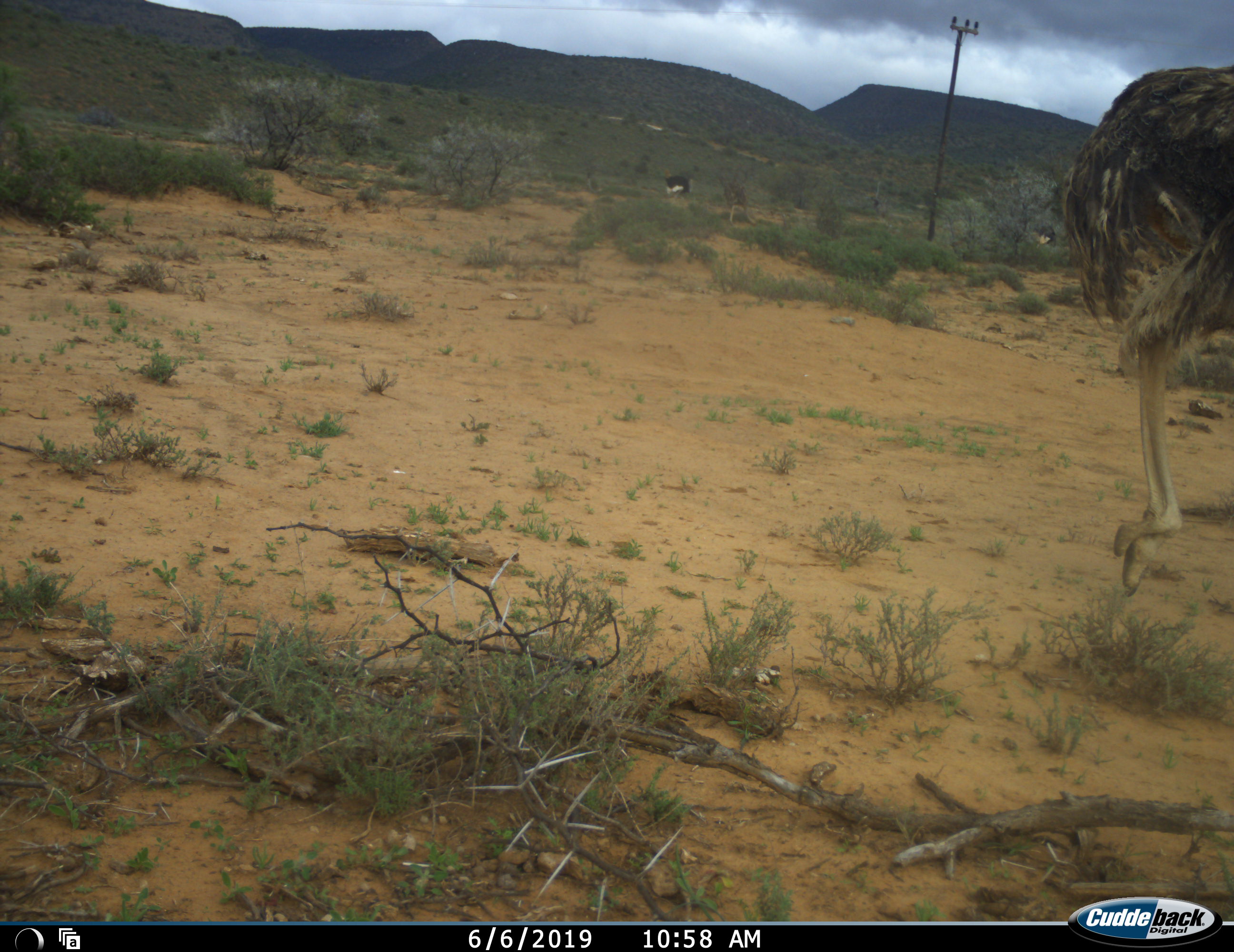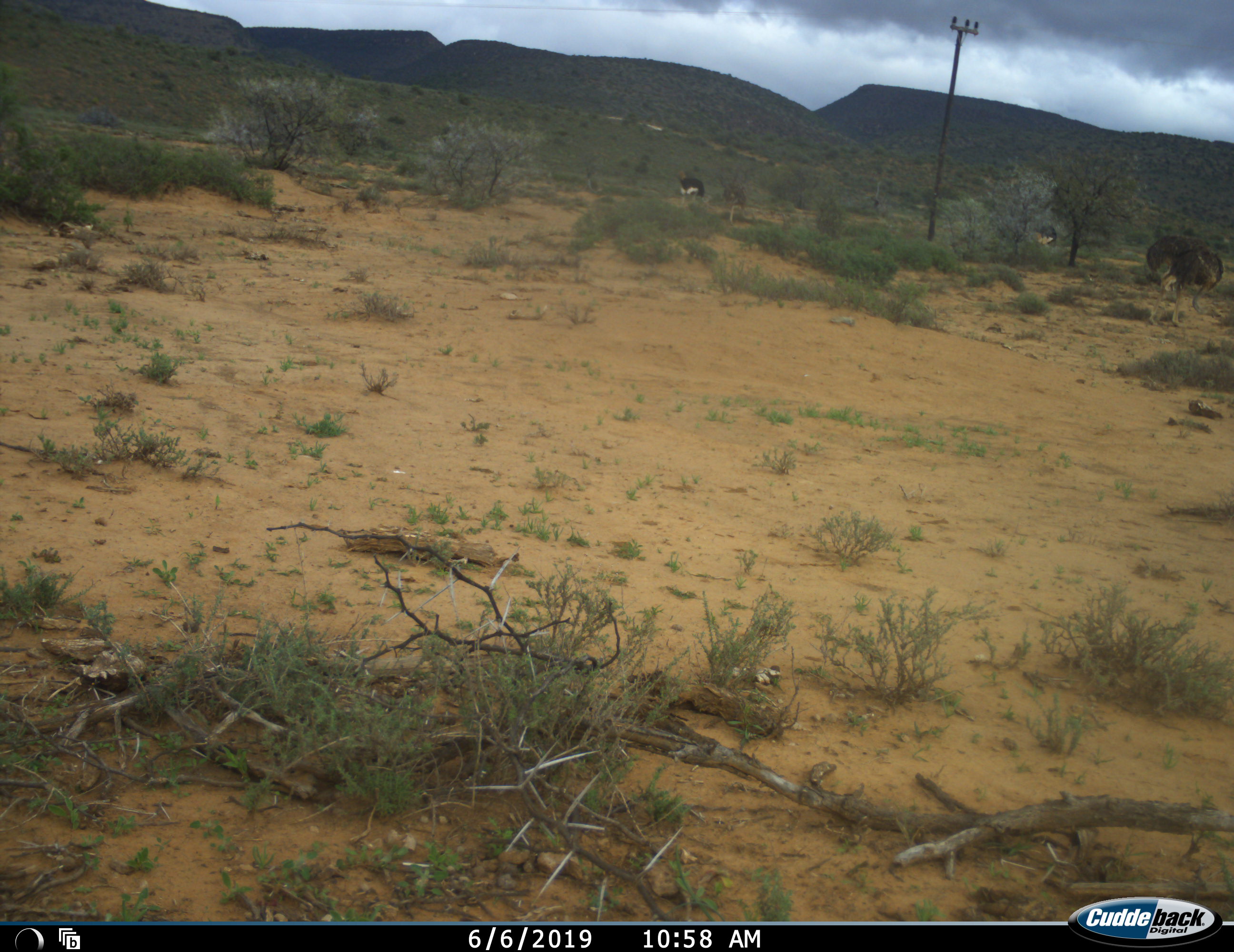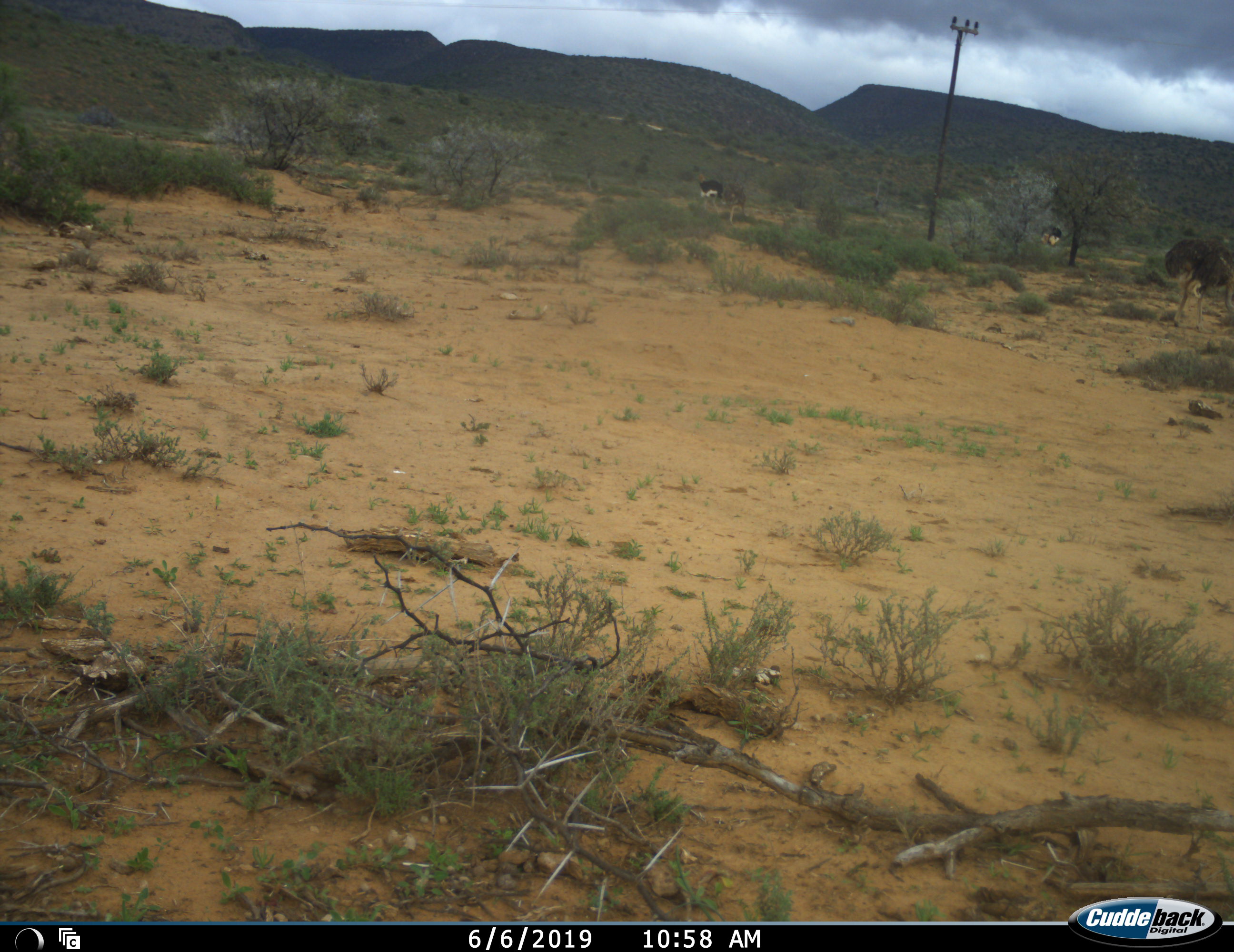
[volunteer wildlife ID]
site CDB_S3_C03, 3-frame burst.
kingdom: Animalia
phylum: Chordata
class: Aves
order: Struthioniformes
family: Struthionidae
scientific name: Struthionidae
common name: ostrich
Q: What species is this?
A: Ostrich (Struthionidae).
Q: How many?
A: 4.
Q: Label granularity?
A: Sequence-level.